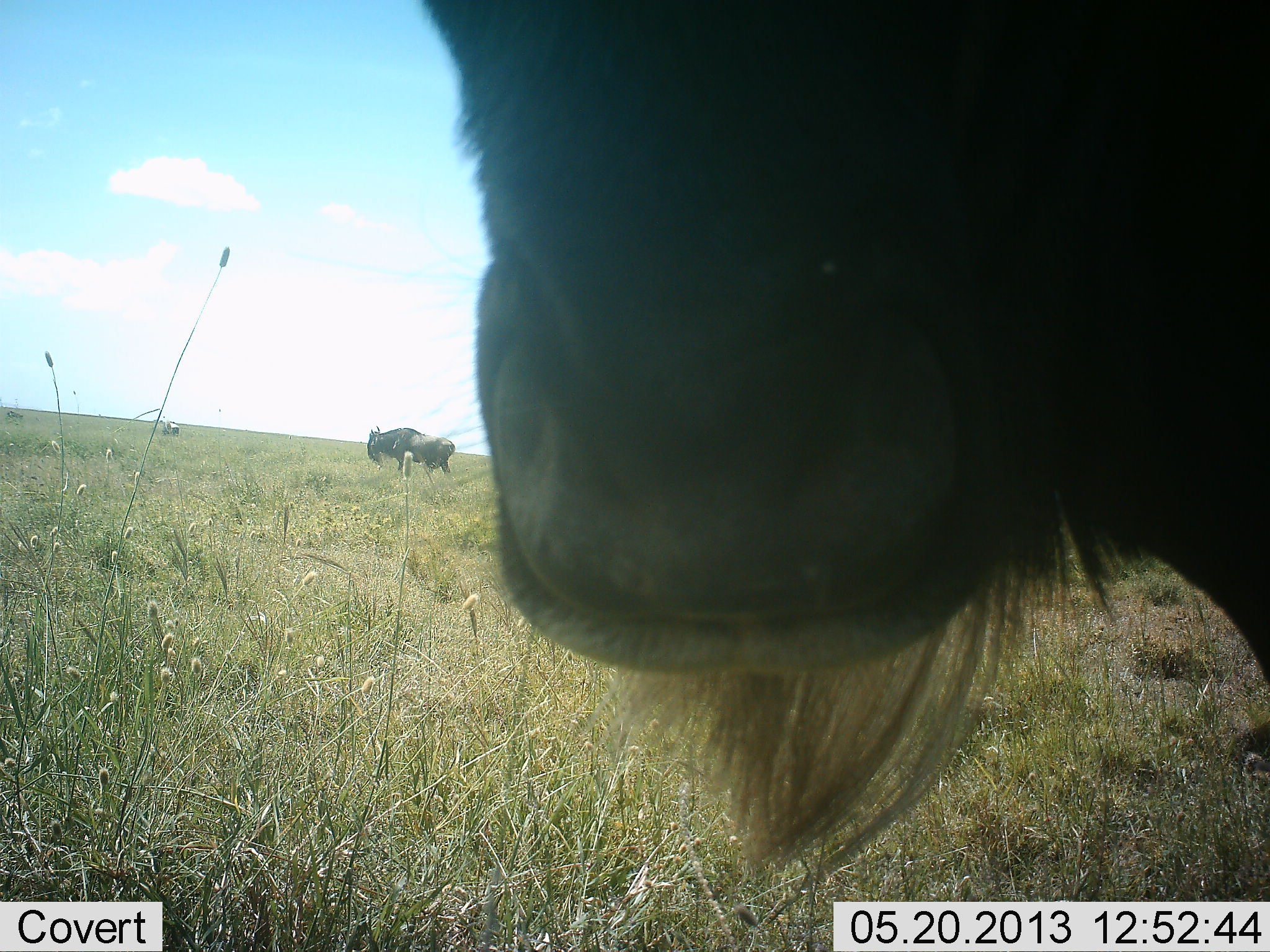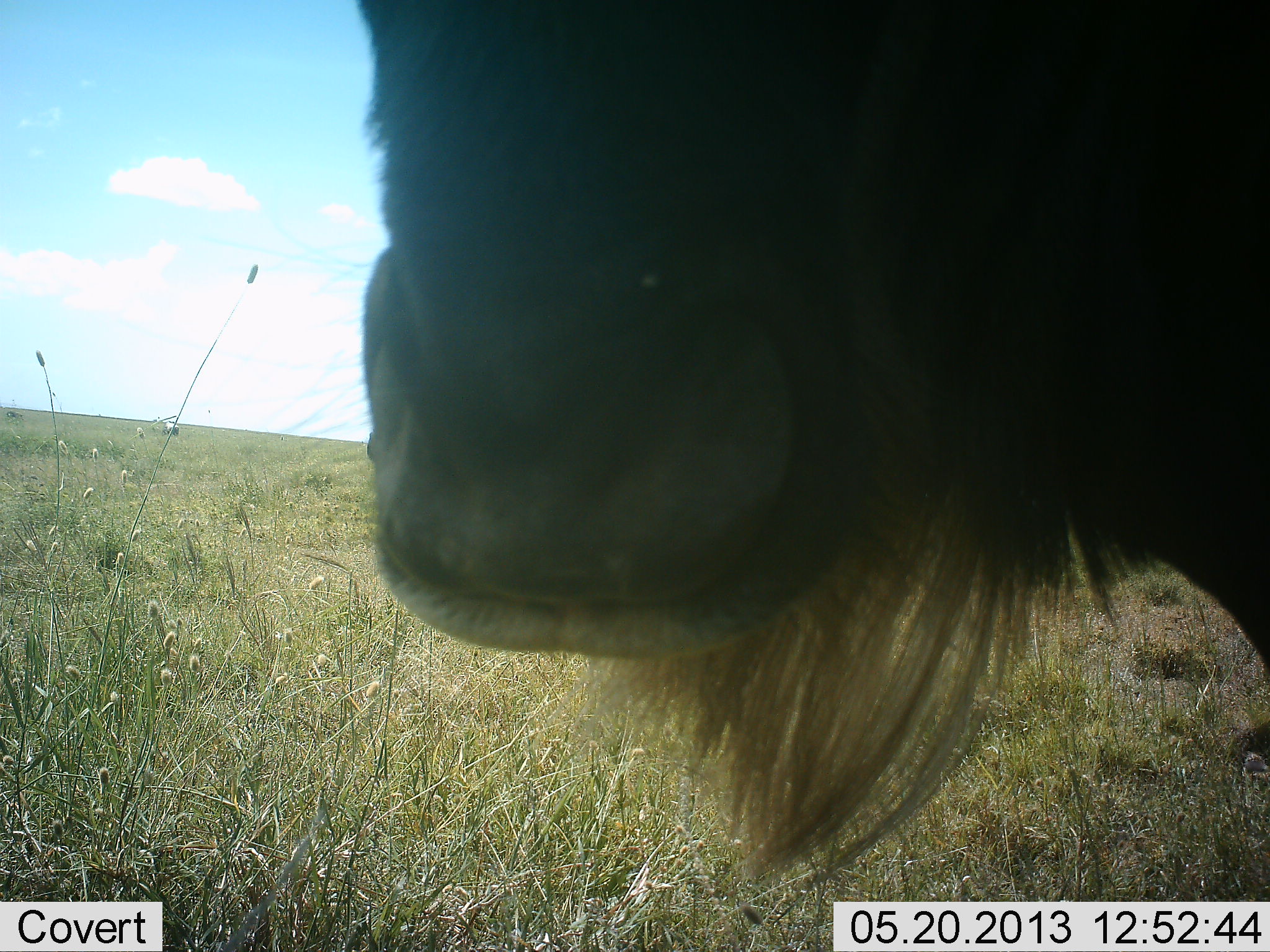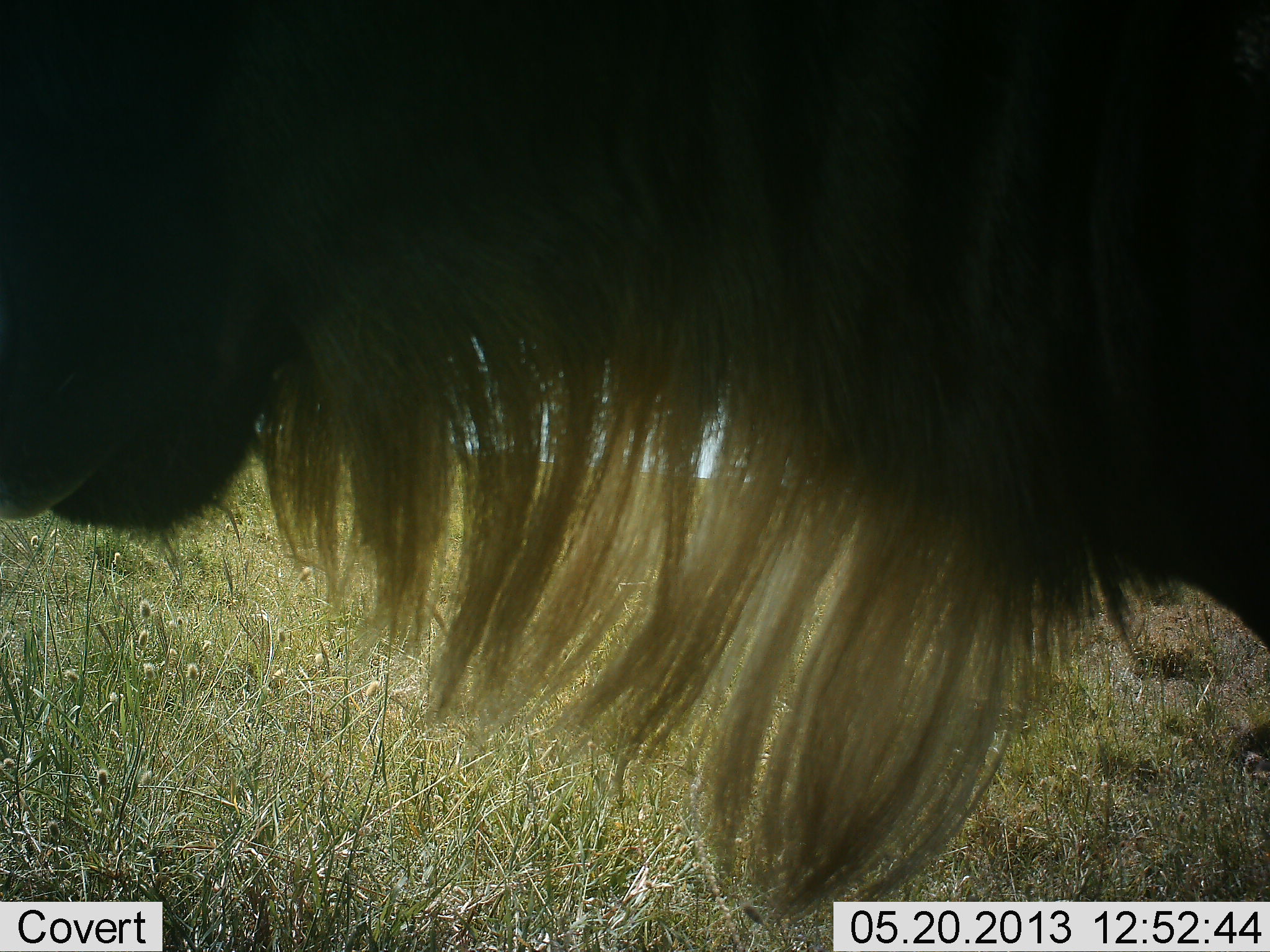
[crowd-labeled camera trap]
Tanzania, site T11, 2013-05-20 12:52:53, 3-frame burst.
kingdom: Animalia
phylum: Chordata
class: Mammalia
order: Artiodactyla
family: Bovidae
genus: Connochaetes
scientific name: Connochaetes taurinus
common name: blue wildebeest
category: wildebeest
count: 2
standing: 100%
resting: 0%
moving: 30%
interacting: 0%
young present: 0%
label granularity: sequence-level